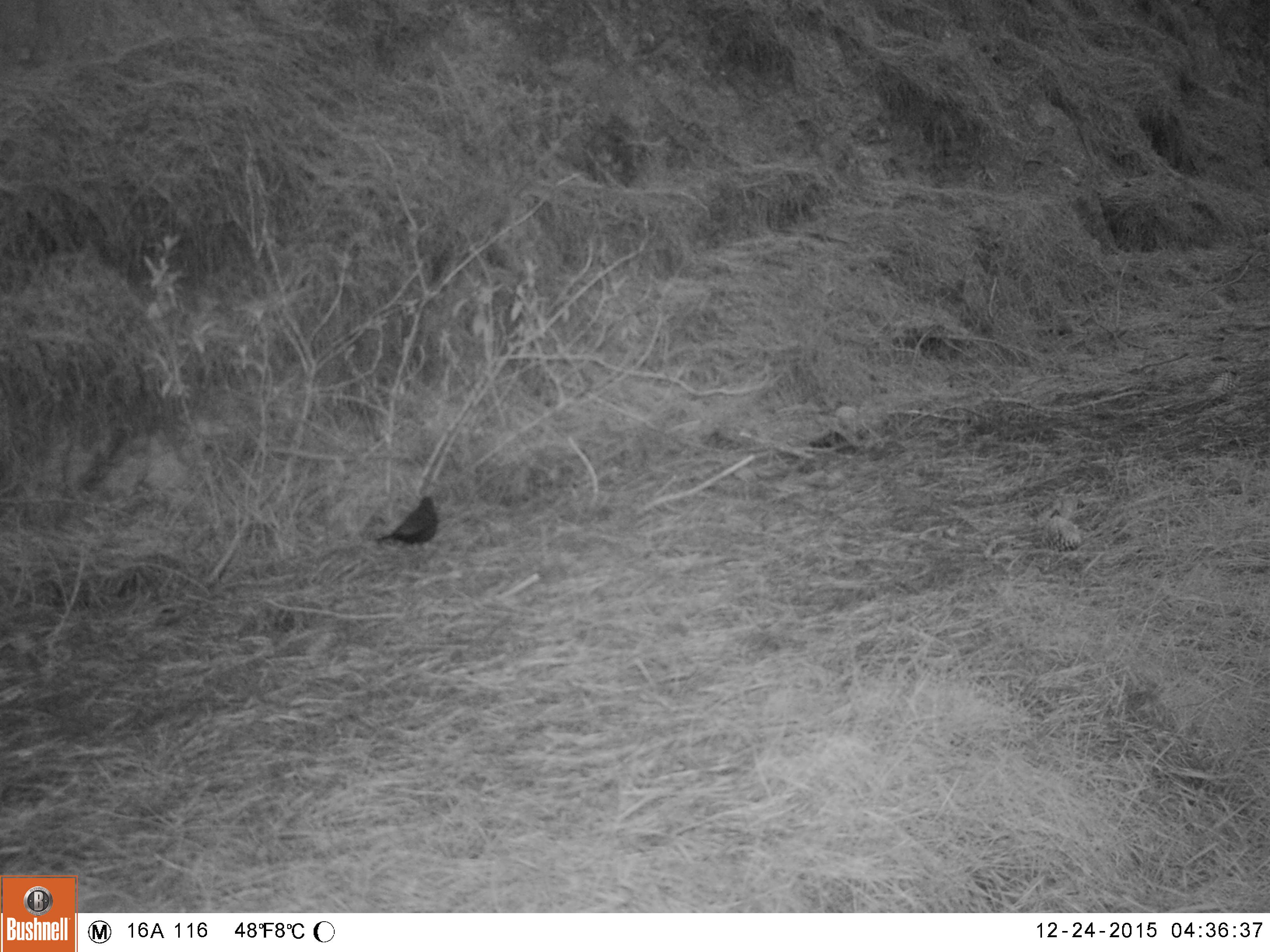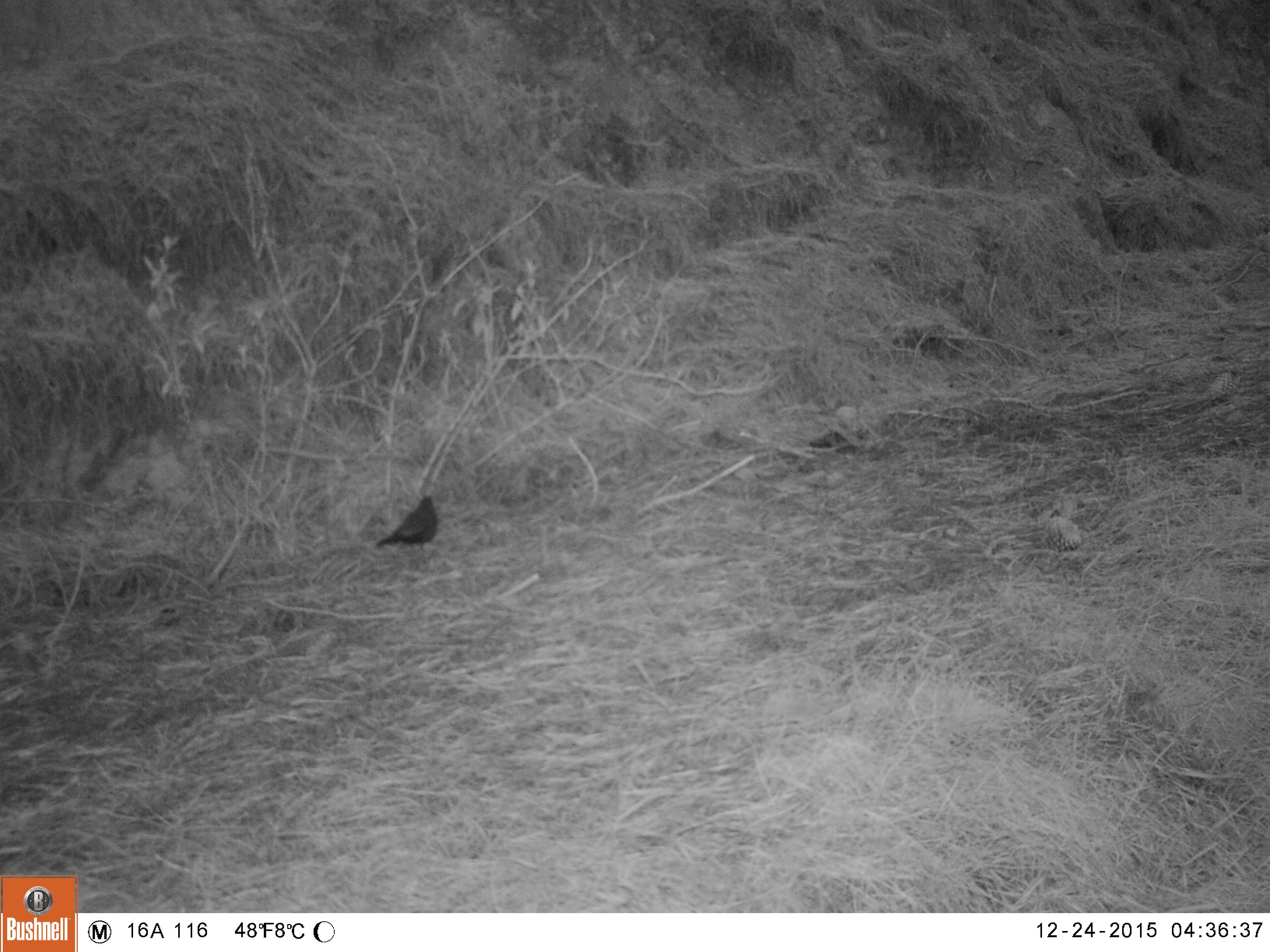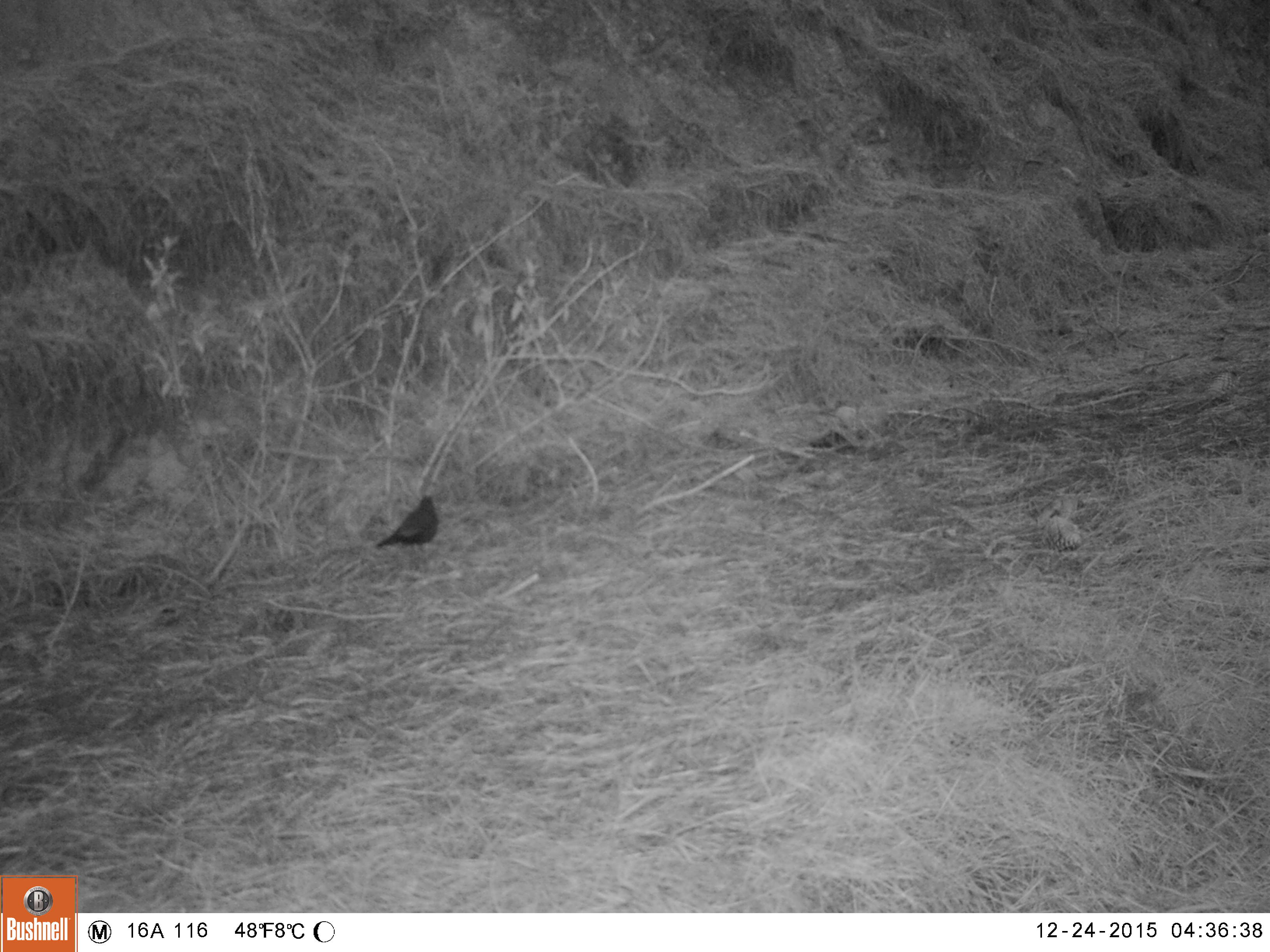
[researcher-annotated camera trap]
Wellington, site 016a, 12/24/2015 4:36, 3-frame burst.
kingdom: Animalia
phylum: Chordata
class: Aves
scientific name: Aves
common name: bird